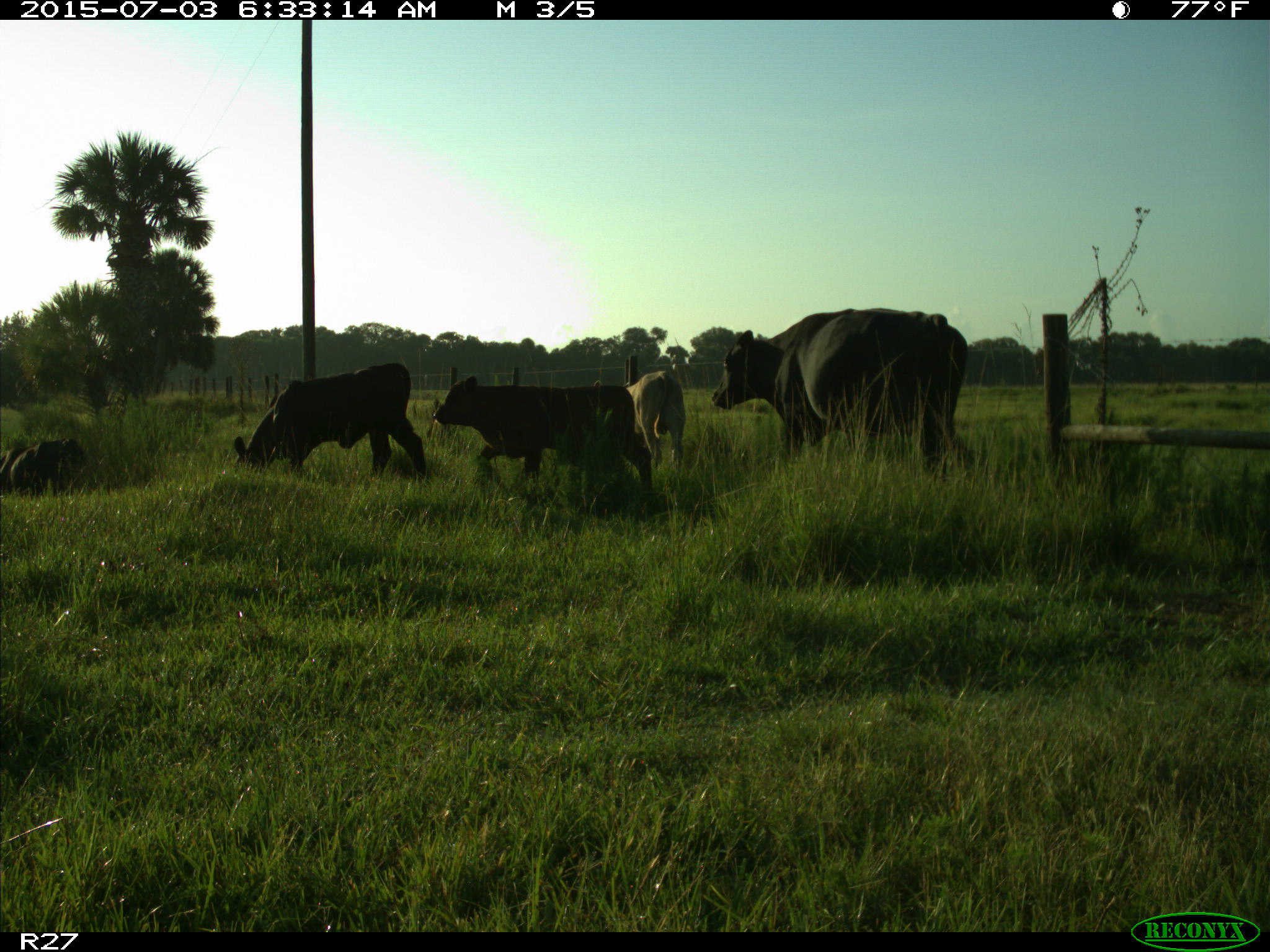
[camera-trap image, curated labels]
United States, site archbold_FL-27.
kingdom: Animalia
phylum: Chordata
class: Mammalia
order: Artiodactyla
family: Bovidae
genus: Bos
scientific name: Bos taurus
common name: domestic cow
Bos taurus (domestic cow).